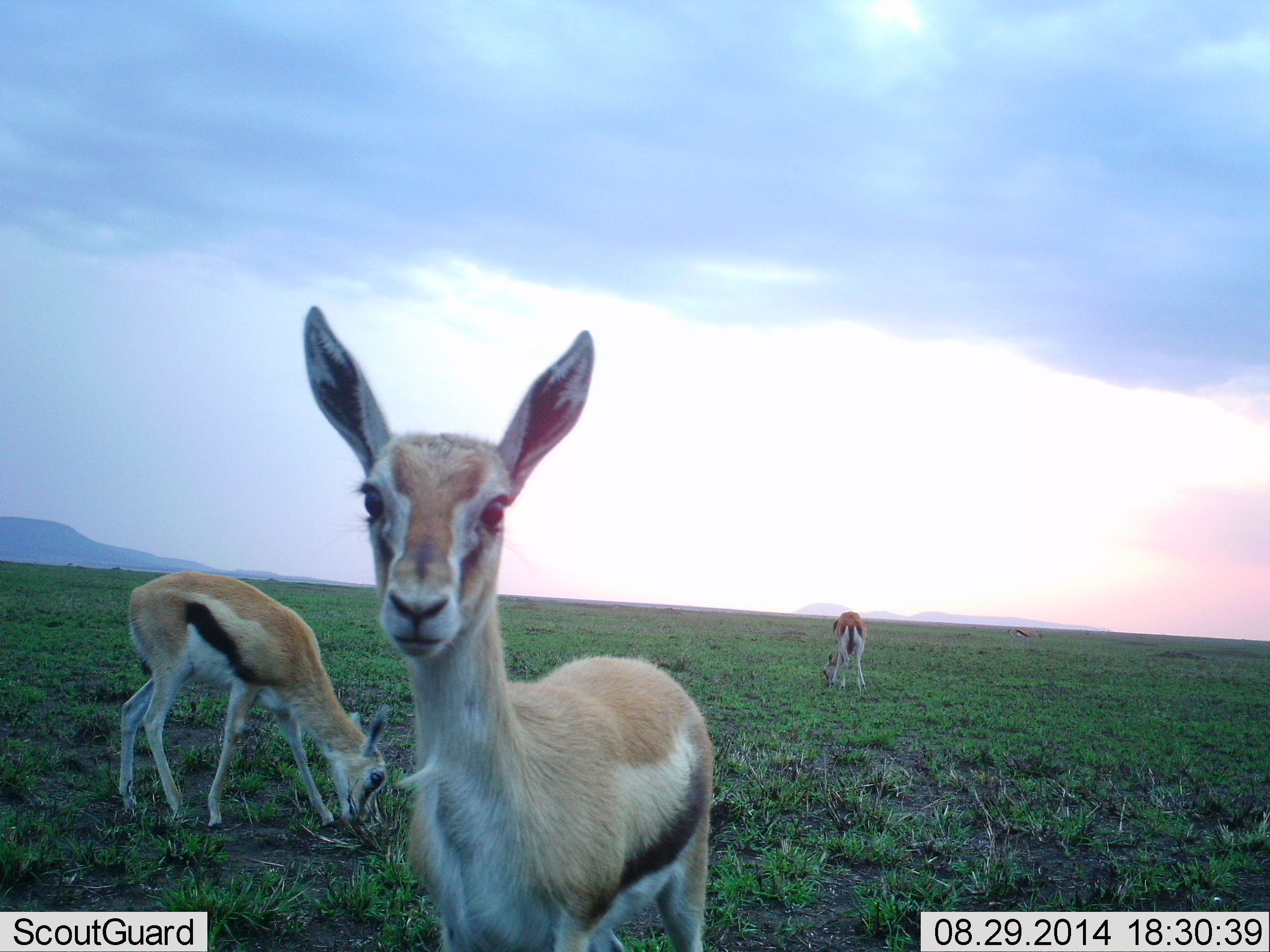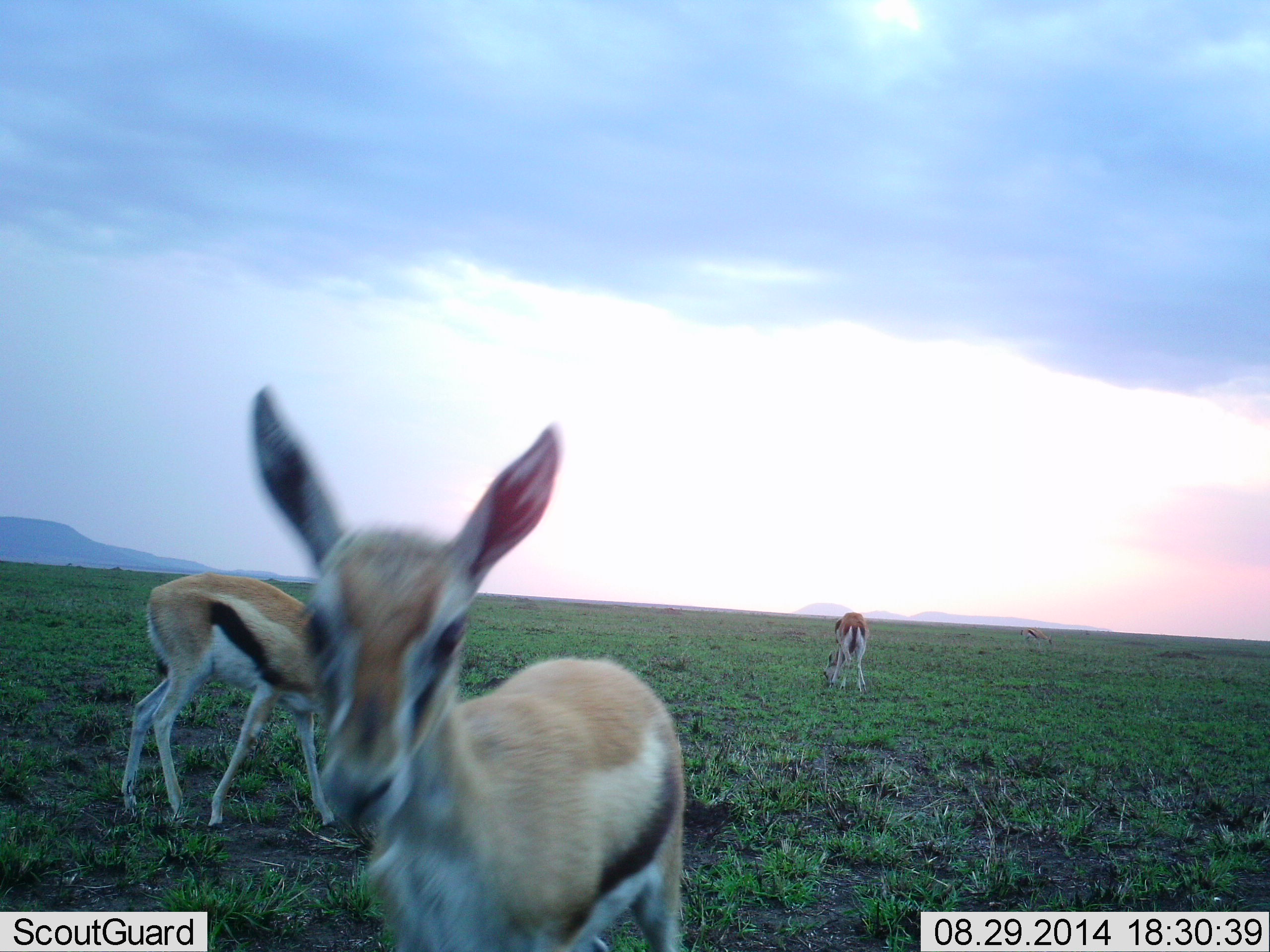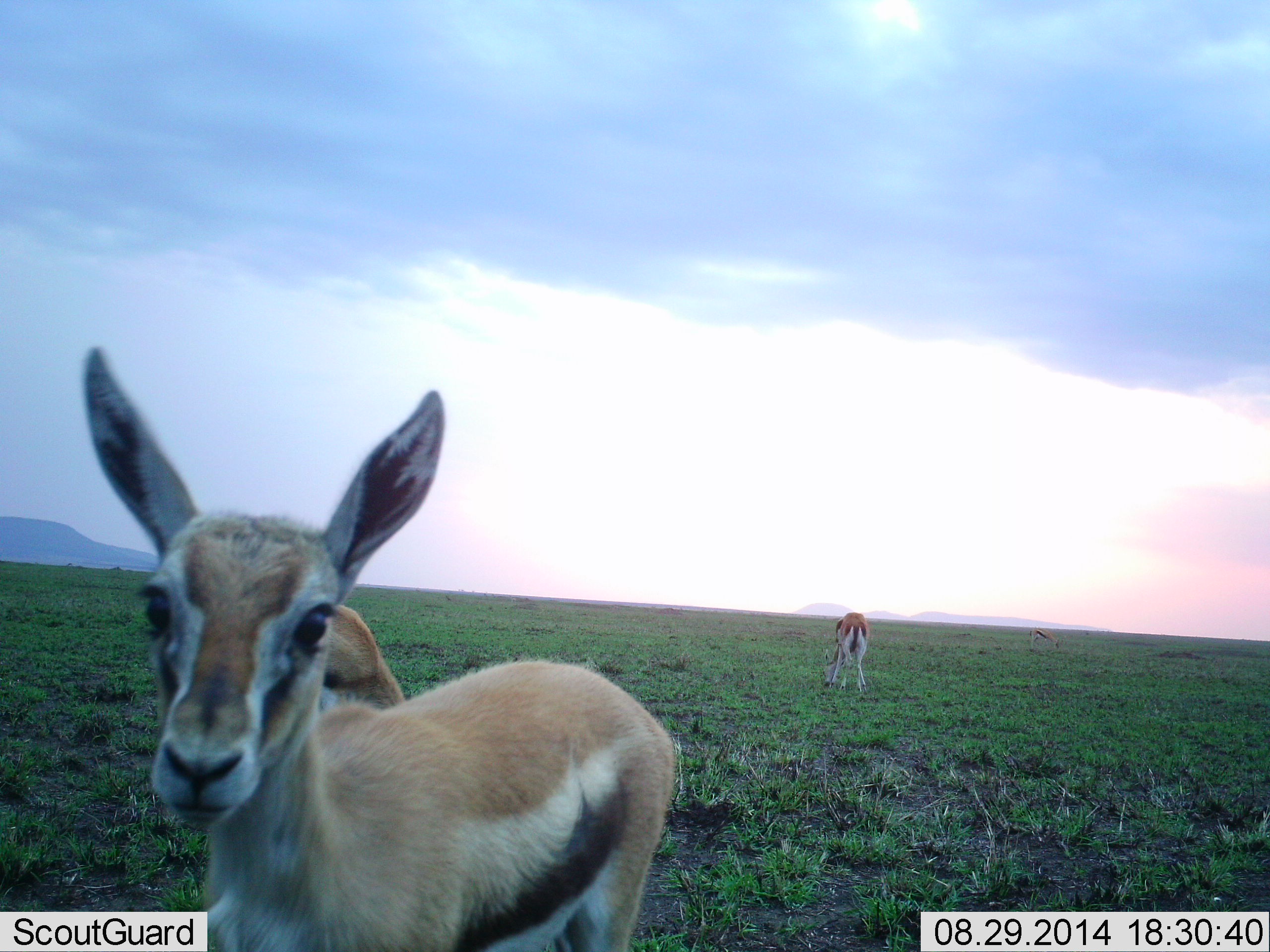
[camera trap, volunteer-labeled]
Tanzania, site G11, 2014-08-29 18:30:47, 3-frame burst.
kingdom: Animalia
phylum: Chordata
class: Mammalia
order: Artiodactyla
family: Bovidae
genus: Eudorcas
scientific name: Eudorcas thomsonii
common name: thomson's gazelle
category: gazellethomsons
Gazellethomsons (thomson's gazelle) (Eudorcas thomsonii), count 3. Behavior (volunteer vote fractions): standing 80%, resting 0%, moving 30%, interacting 10%. Young present (vote fraction): 0%. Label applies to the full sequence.